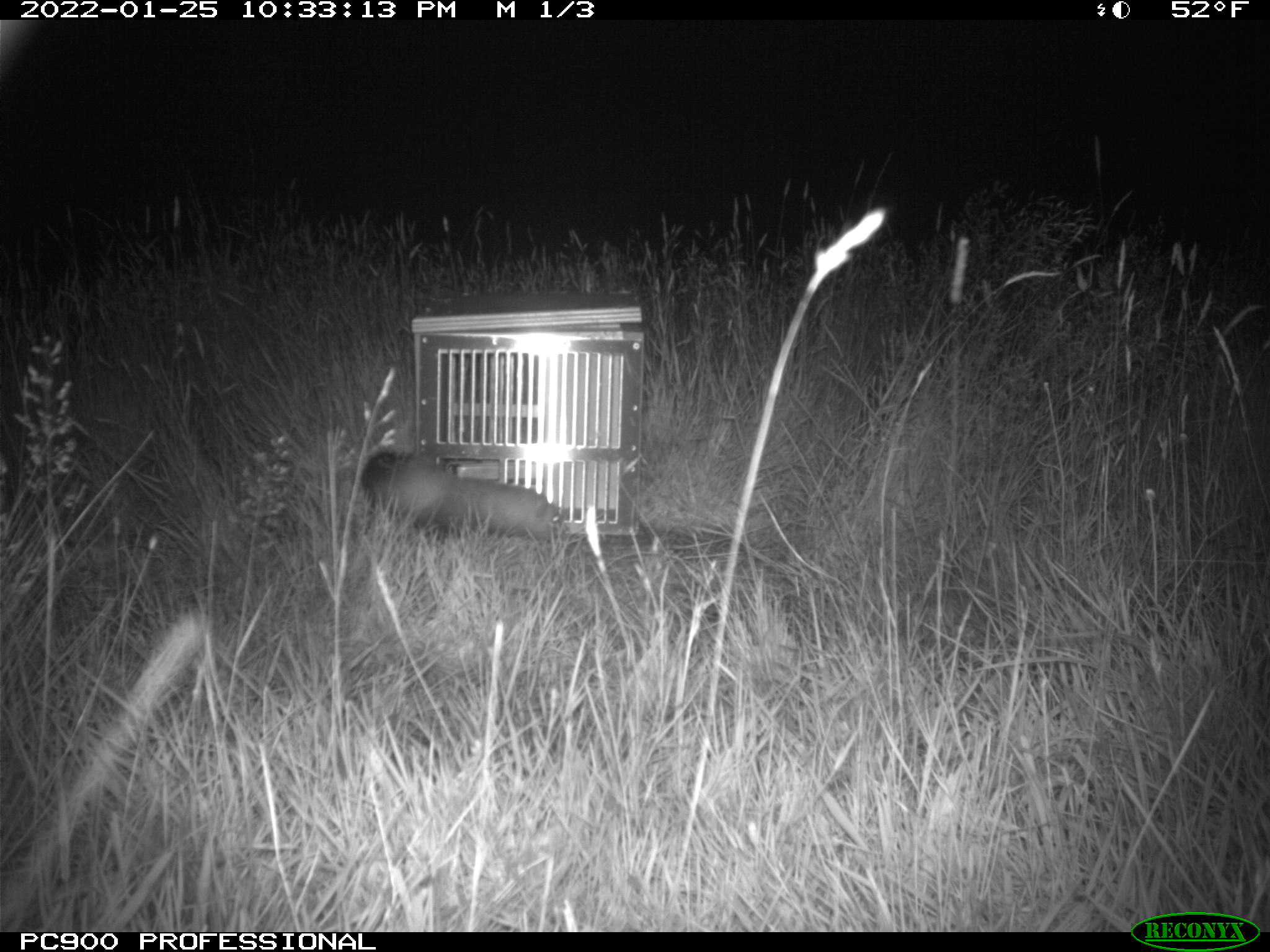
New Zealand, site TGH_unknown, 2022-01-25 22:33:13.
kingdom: Animalia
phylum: Chordata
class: Mammalia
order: Carnivora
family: Mustelidae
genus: Mustela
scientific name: Mustela furo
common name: ferret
Ferret (Mustela furo).